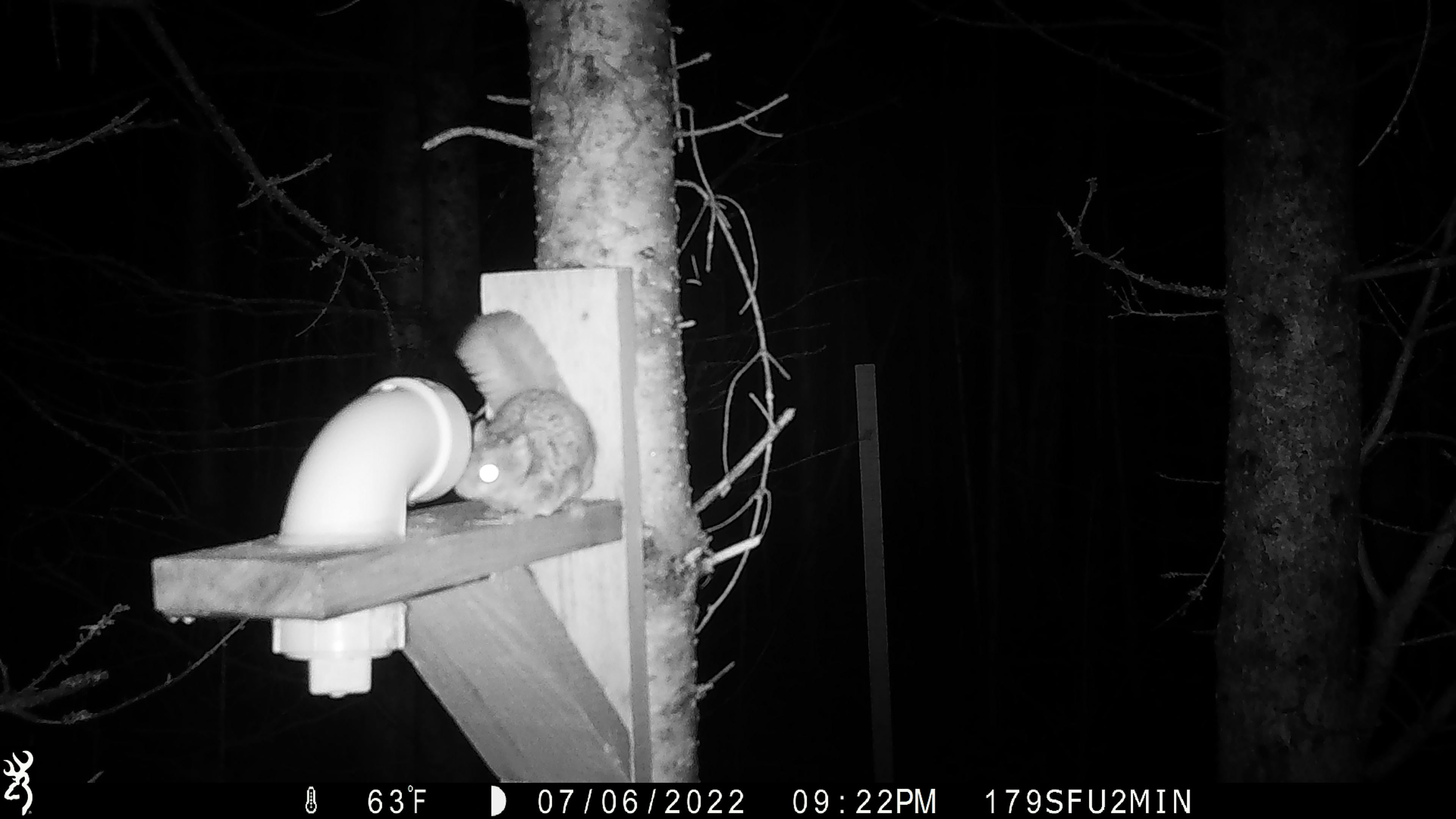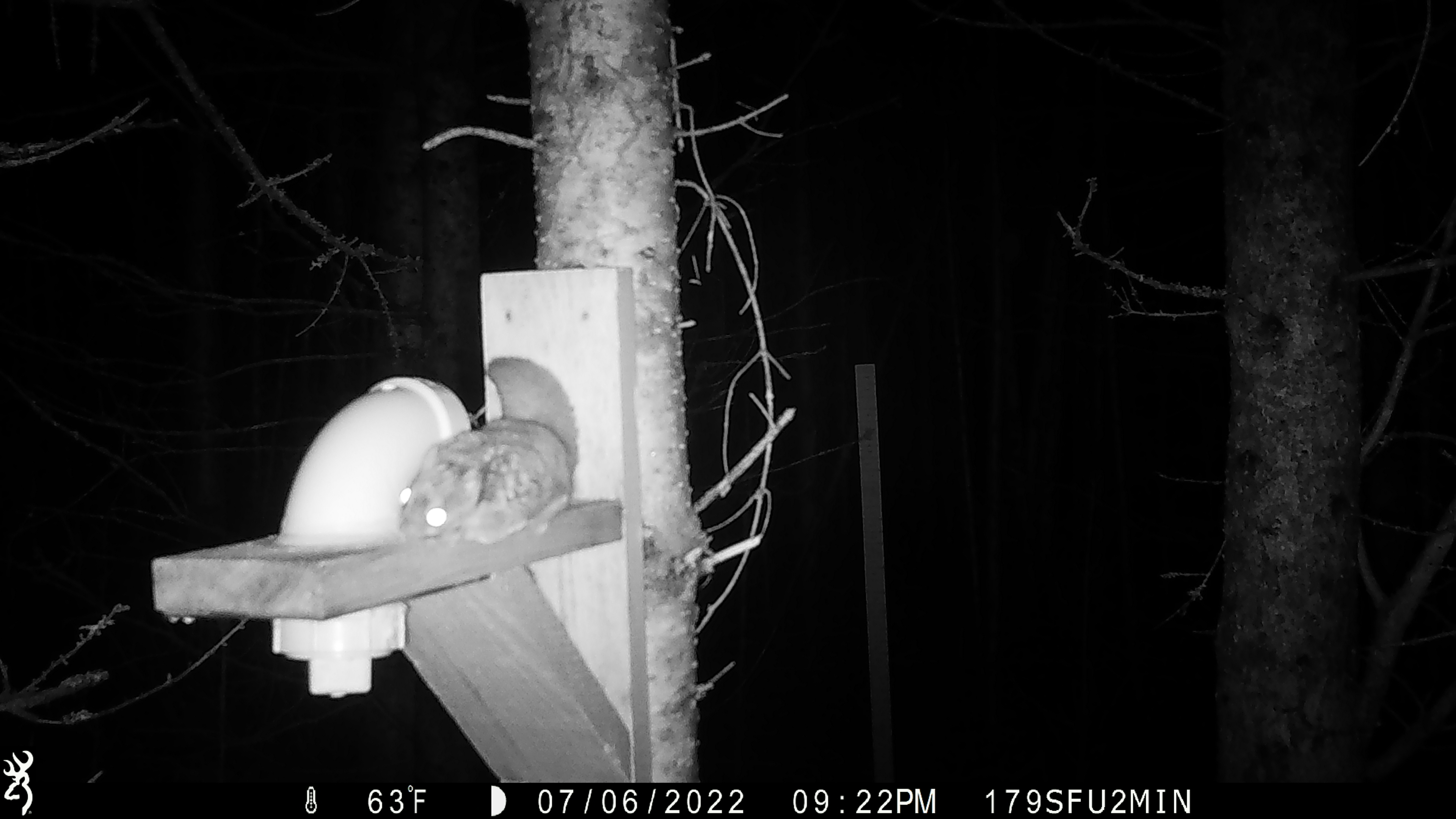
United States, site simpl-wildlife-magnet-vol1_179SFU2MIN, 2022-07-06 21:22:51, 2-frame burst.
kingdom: Animalia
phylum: Chordata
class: Mammalia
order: Rodentia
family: Sciuridae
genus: Glaucomys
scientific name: Glaucomys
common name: flying squirrel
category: flying squirrel sp.